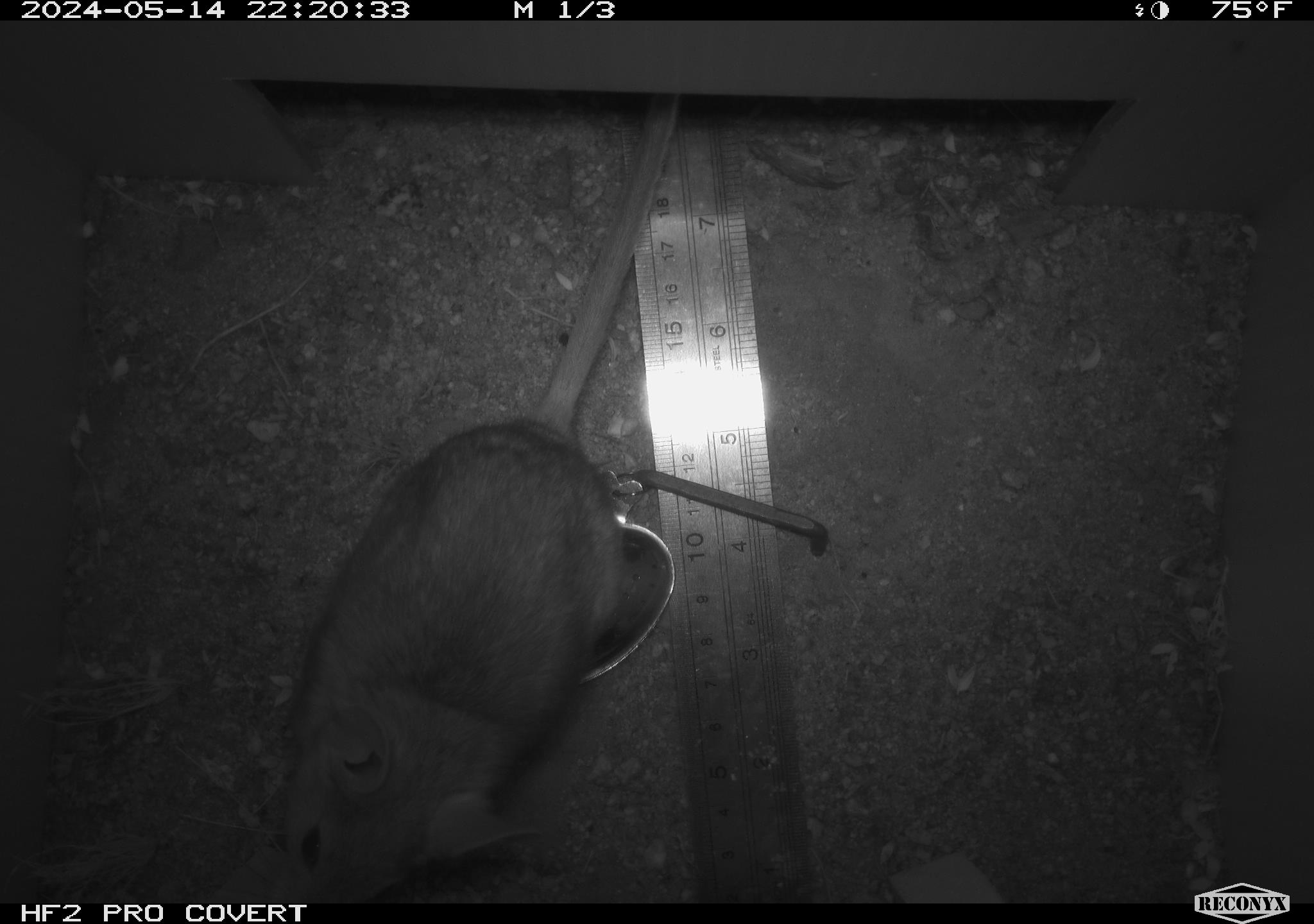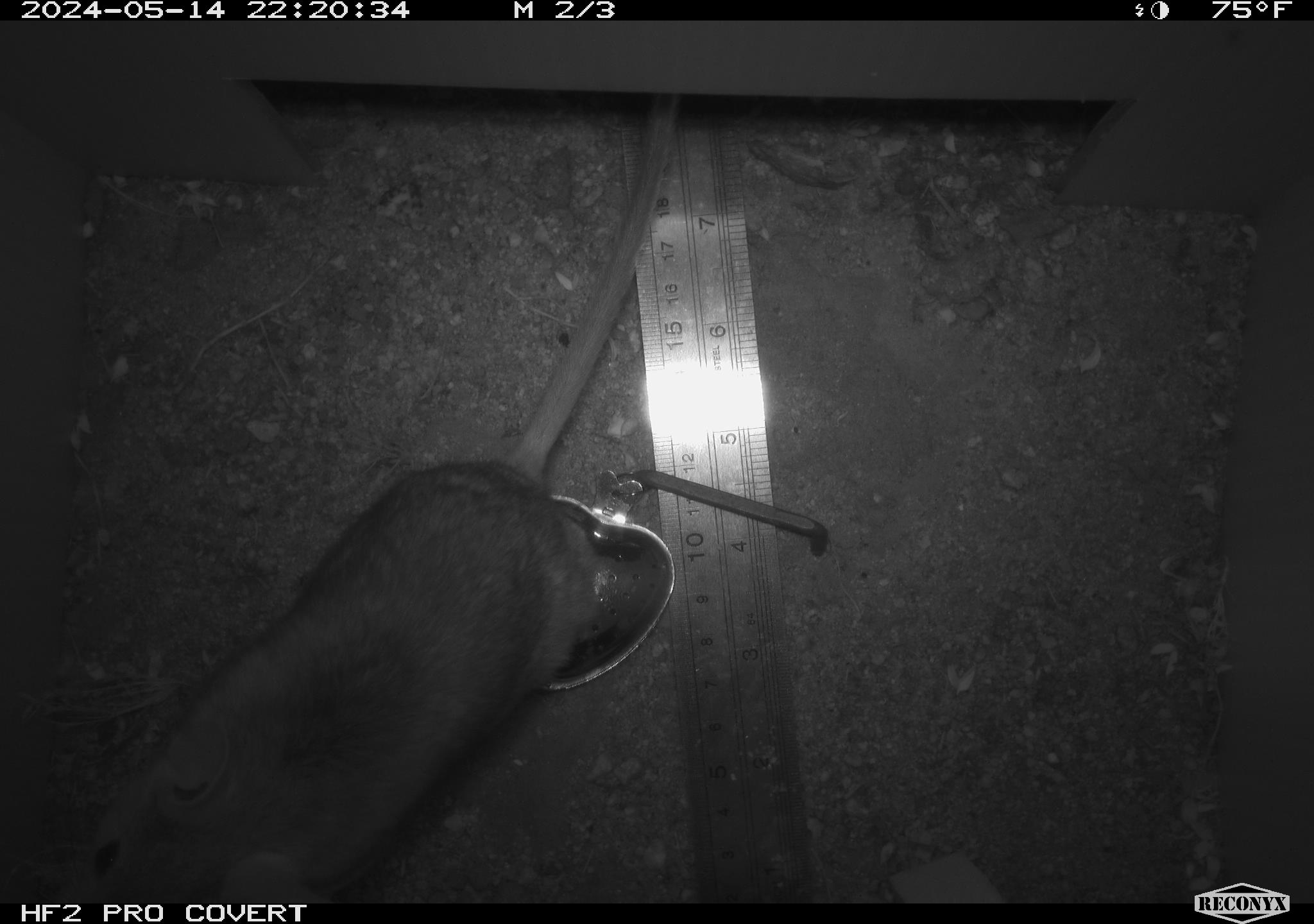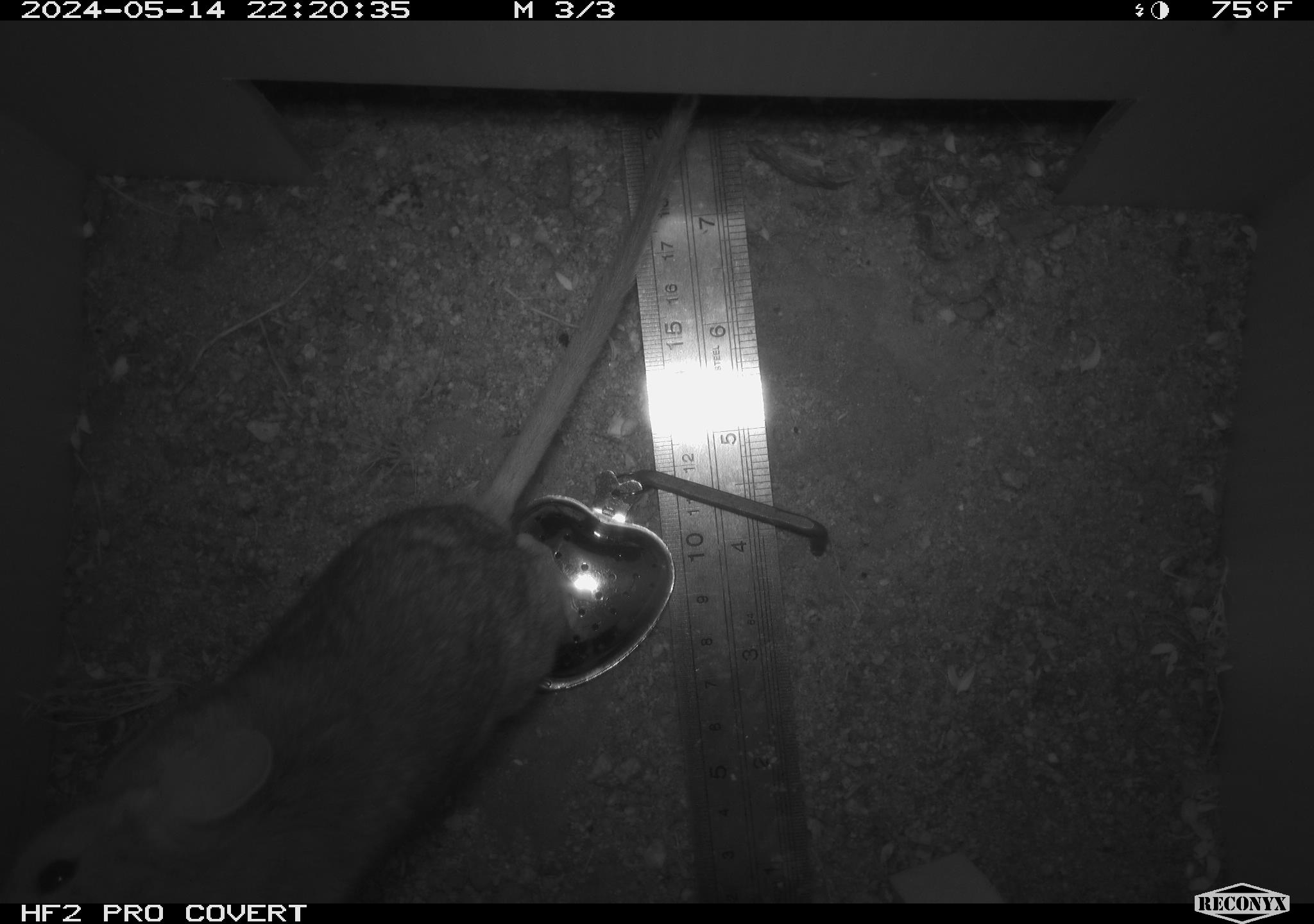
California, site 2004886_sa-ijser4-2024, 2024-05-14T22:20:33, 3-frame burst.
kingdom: Animalia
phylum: Chordata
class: Mammalia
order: Rodentia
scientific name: Rodentia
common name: woodrat or rat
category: woodrat or rat species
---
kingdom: Animalia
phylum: Chordata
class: Mammalia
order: Rodentia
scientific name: Rodentia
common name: woodrat or rat or mouse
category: woodrat or rat or mouse species